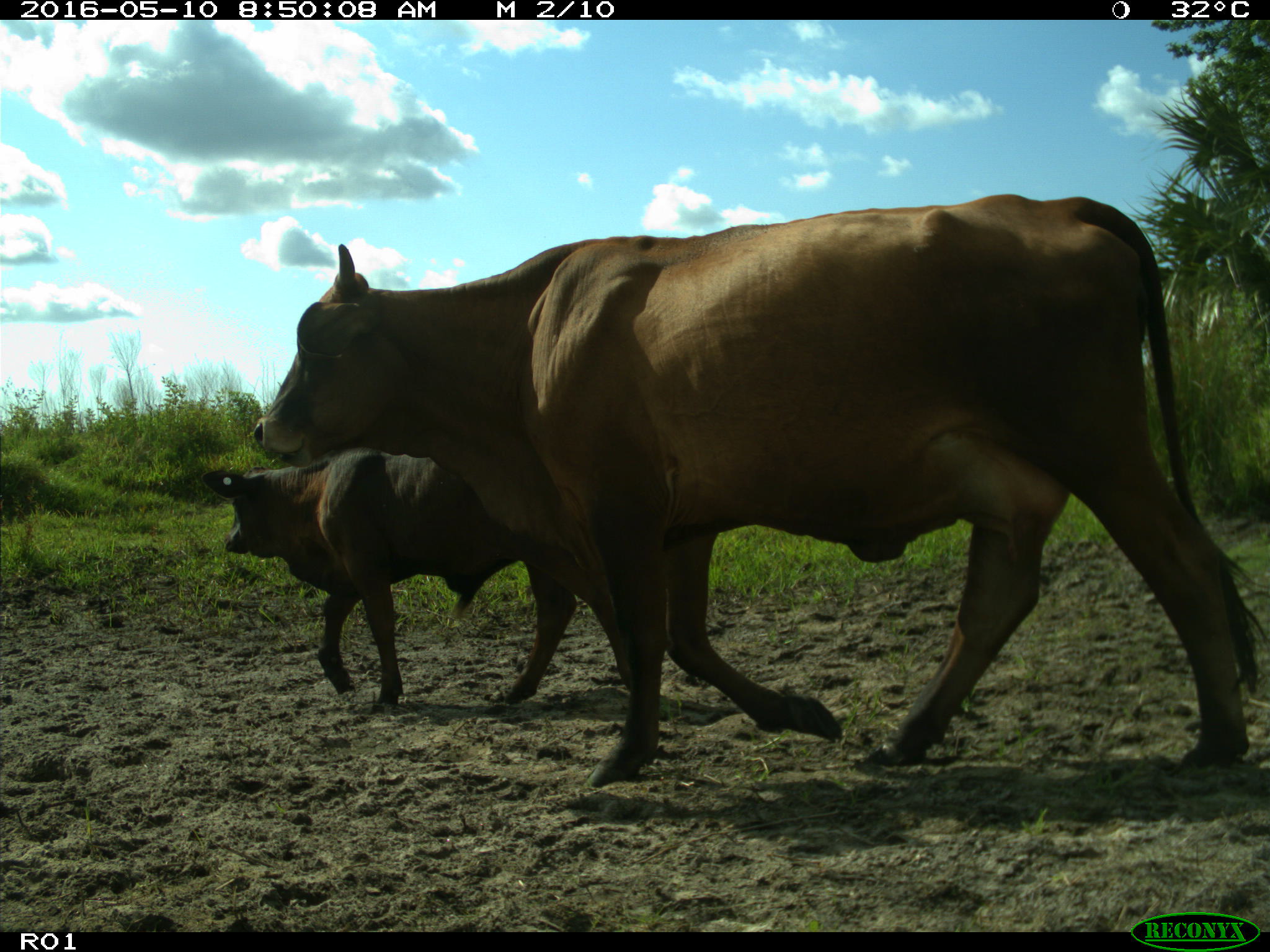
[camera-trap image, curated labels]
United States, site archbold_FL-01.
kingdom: Animalia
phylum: Chordata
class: Mammalia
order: Artiodactyla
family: Bovidae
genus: Bos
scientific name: Bos taurus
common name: domestic cow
Bos taurus (domestic cow).